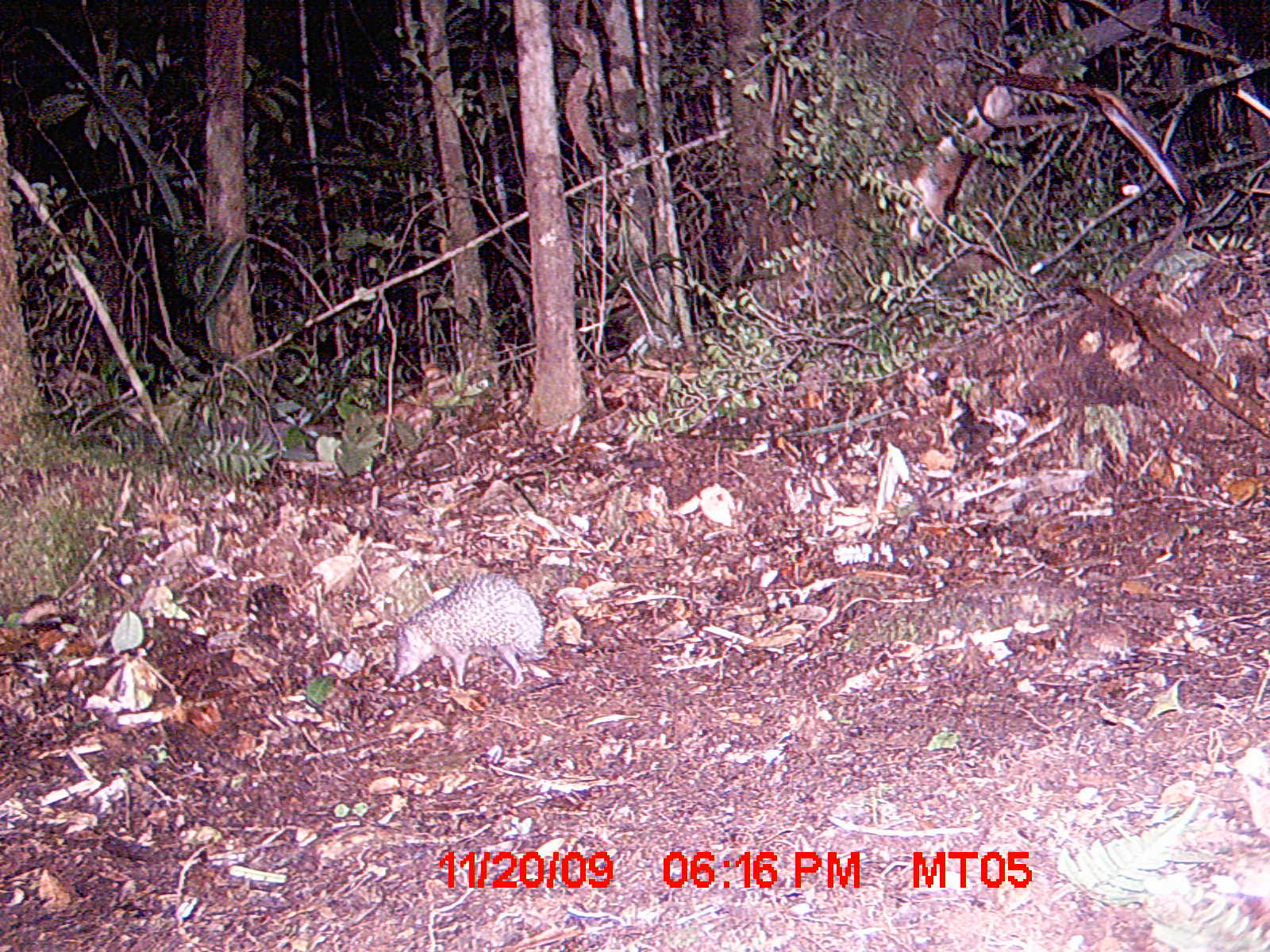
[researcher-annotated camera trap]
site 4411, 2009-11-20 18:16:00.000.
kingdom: Animalia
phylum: Chordata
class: Mammalia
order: Afrosoricida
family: Tenrecidae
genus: Setifer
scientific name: Setifer setosus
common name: greater hedgehog tenrec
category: setifer sp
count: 1